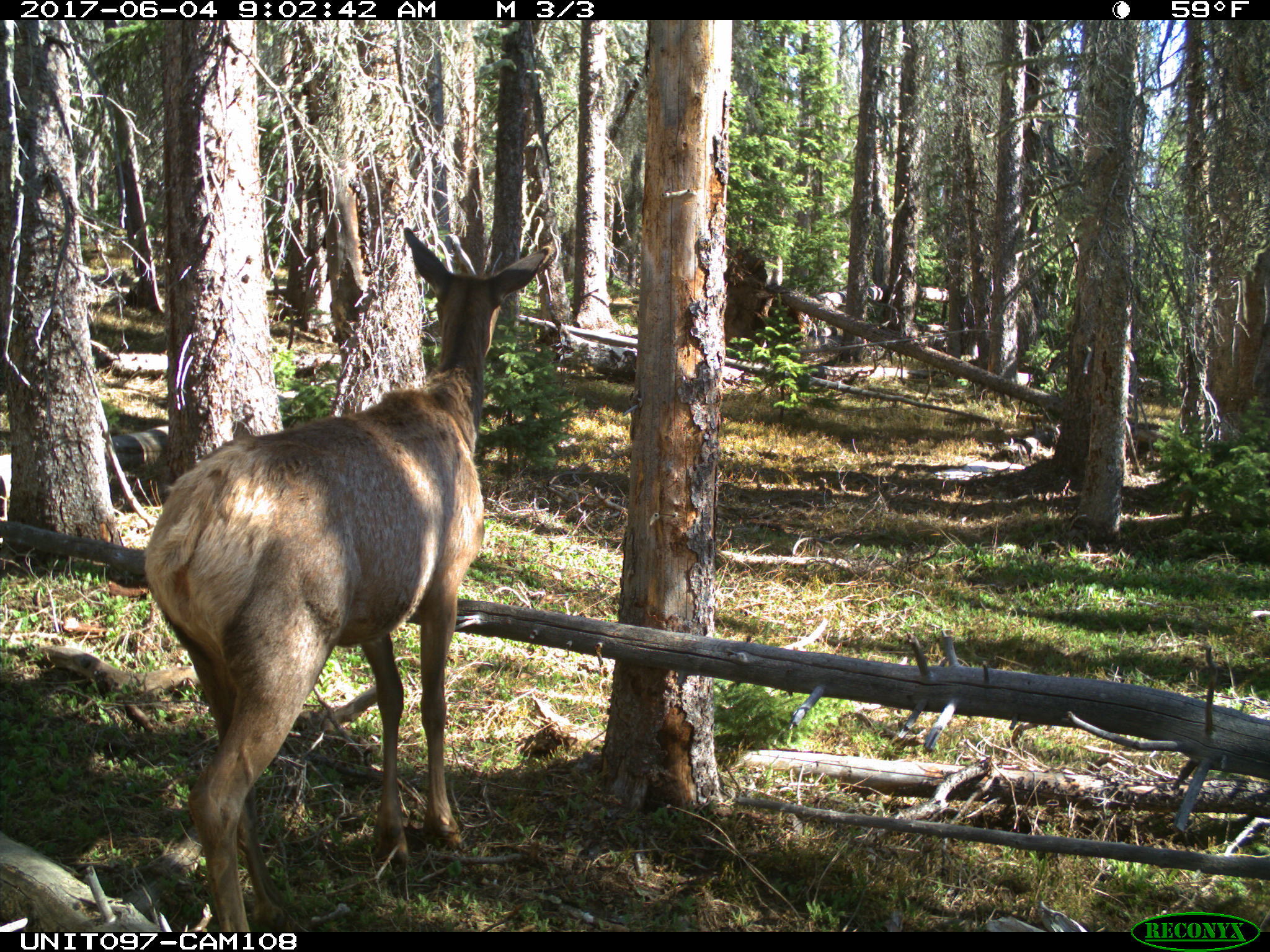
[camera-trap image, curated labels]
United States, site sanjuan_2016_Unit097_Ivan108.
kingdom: Animalia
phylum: Chordata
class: Mammalia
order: Artiodactyla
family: Cervidae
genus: Cervus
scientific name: Cervus elaphus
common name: red deer